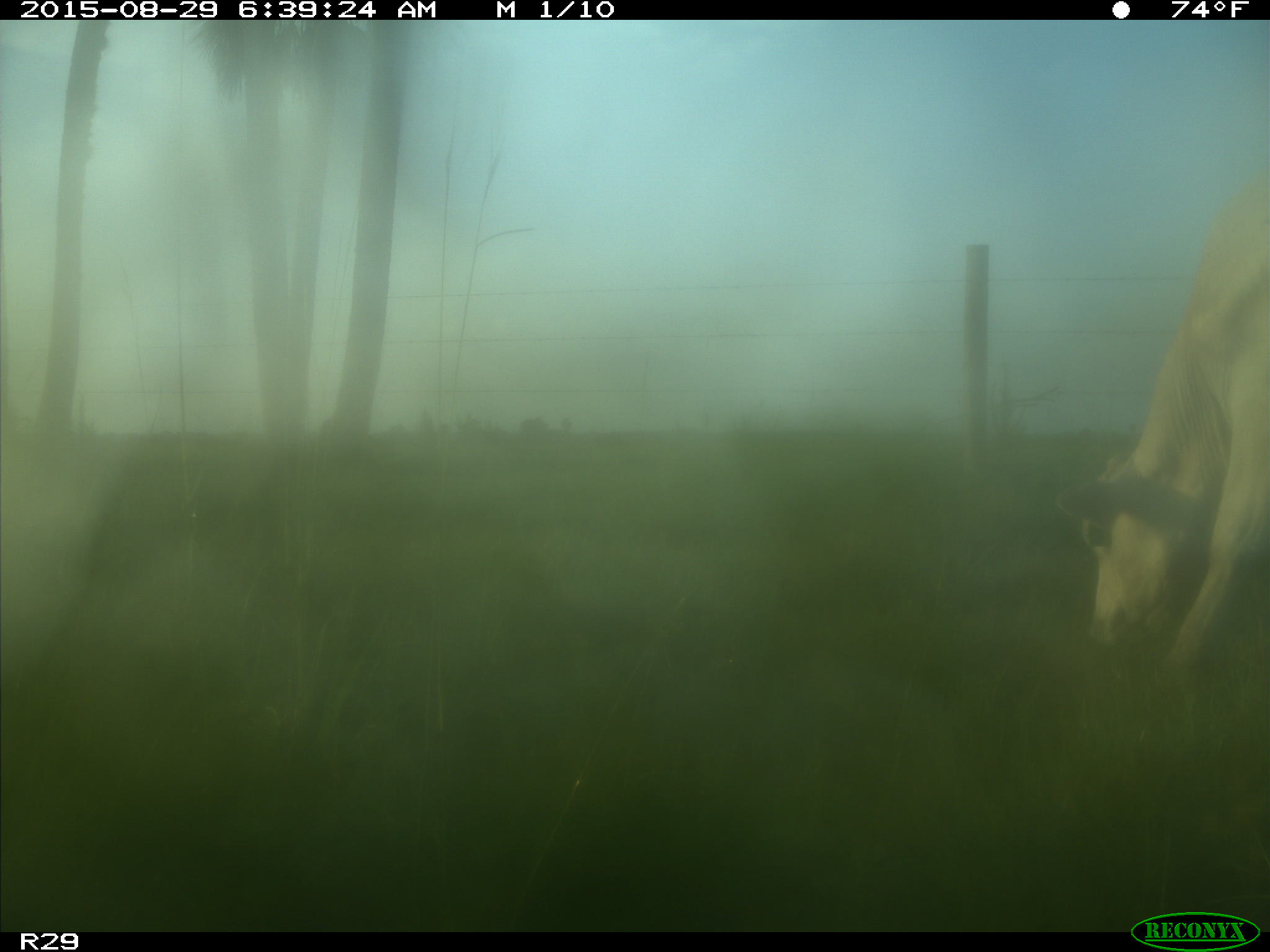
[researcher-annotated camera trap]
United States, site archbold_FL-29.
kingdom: Animalia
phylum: Chordata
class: Mammalia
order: Artiodactyla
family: Bovidae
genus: Bos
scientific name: Bos taurus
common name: domestic cow